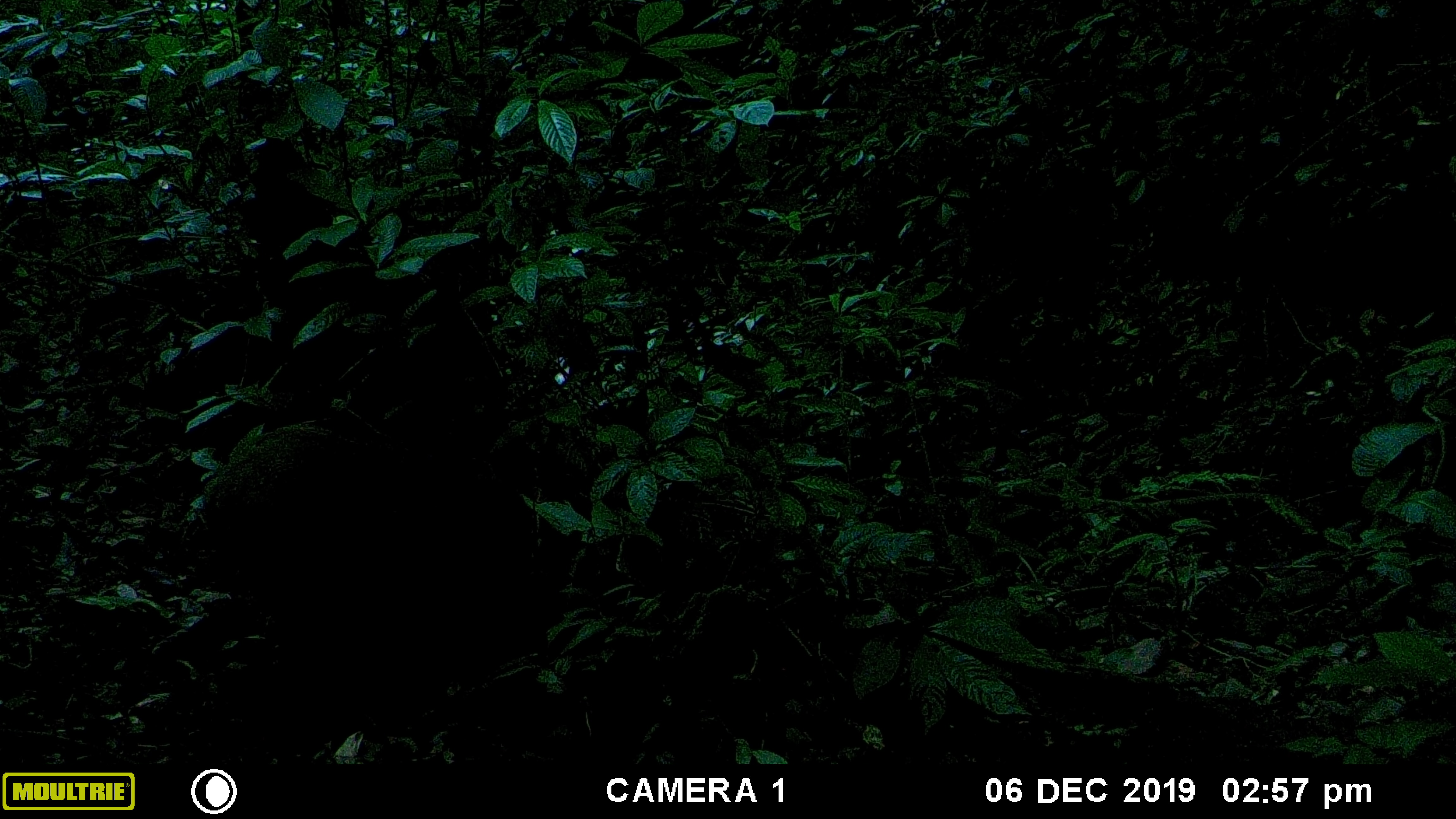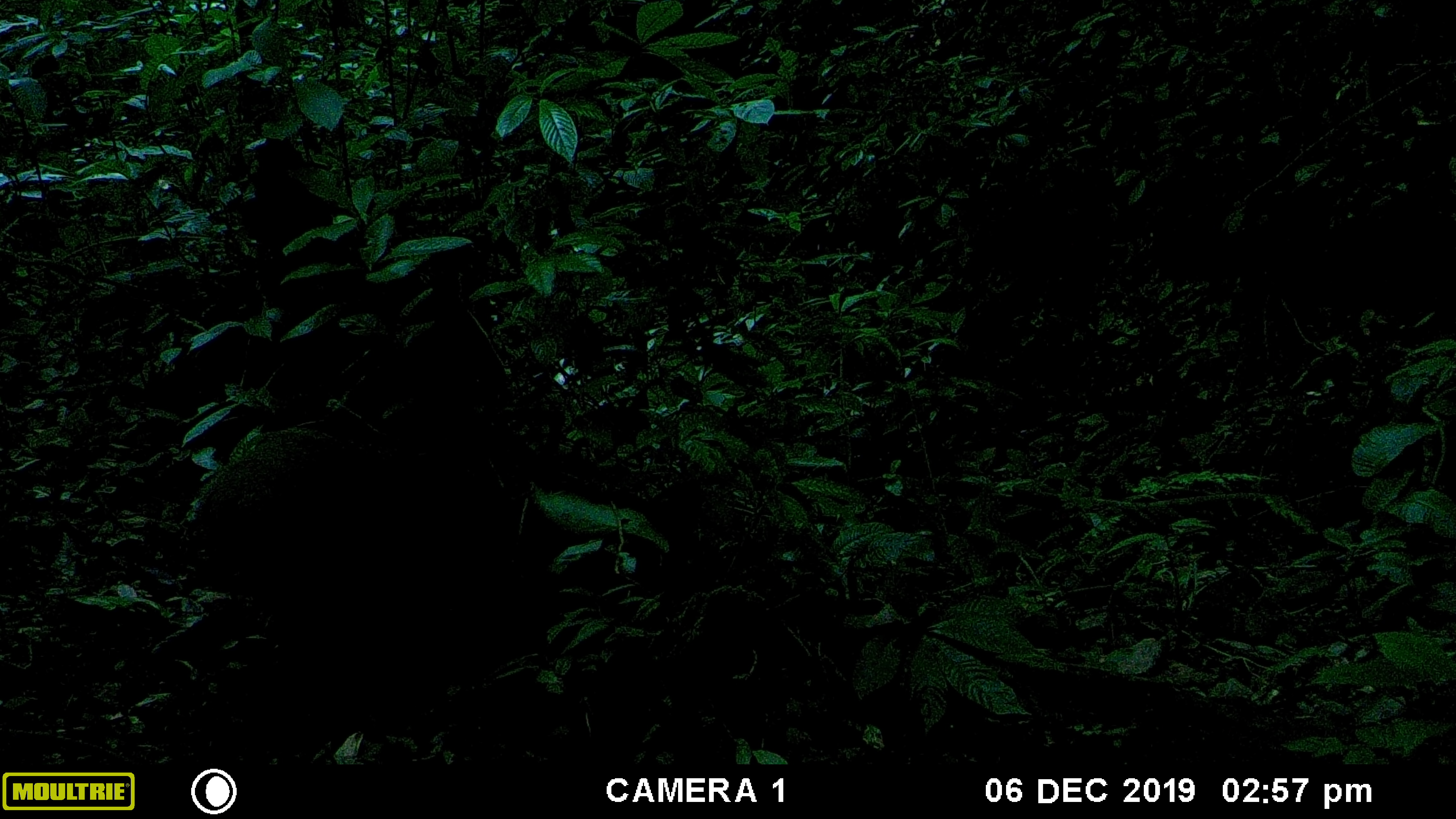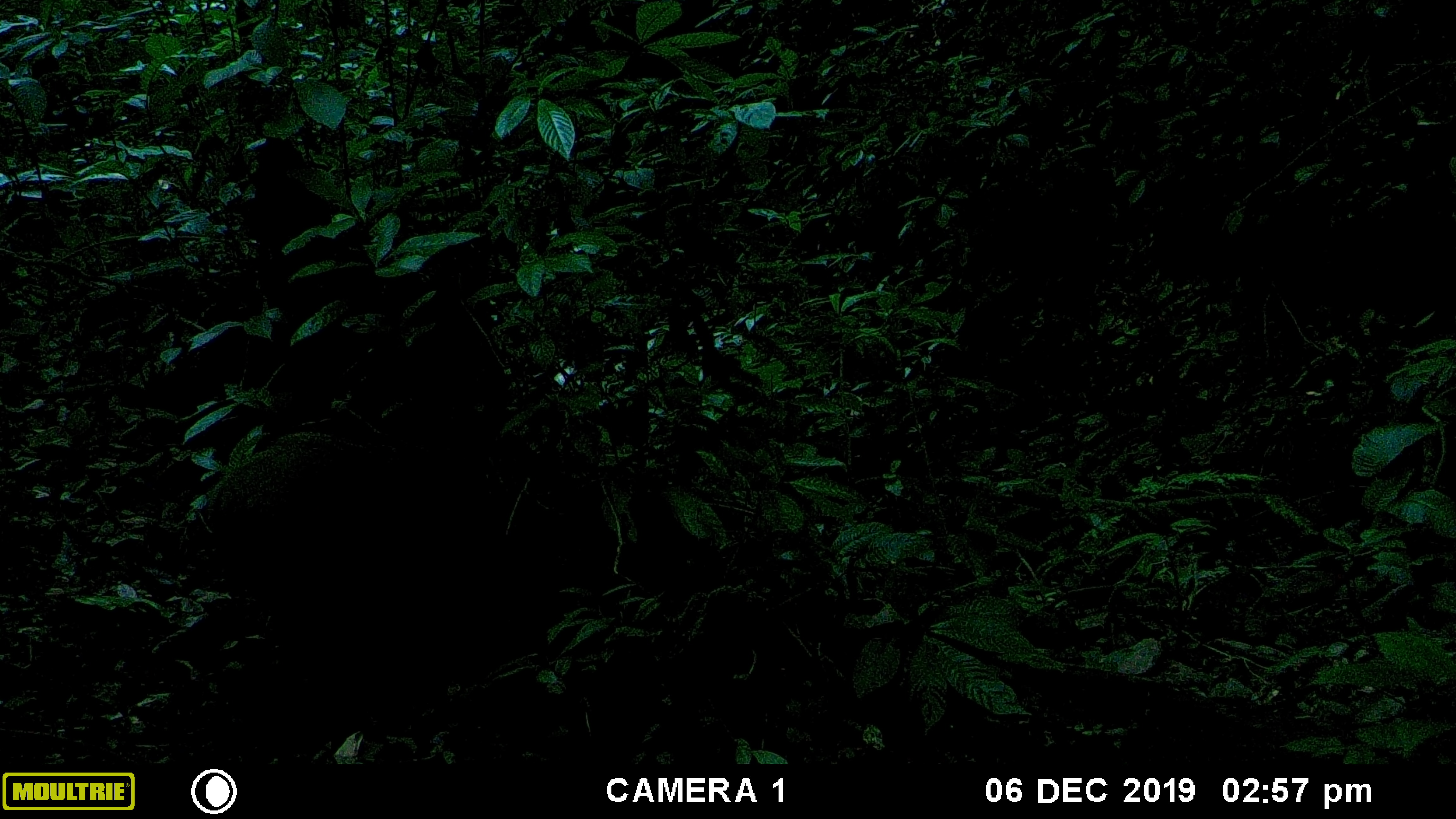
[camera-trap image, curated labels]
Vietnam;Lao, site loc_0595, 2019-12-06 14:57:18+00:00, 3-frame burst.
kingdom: Animalia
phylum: Chordata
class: Mammalia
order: Artiodactyla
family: Suidae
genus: Sus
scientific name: Sus scrofa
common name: eurasian wild pig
Eurasian wild pig (Sus scrofa). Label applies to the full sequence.